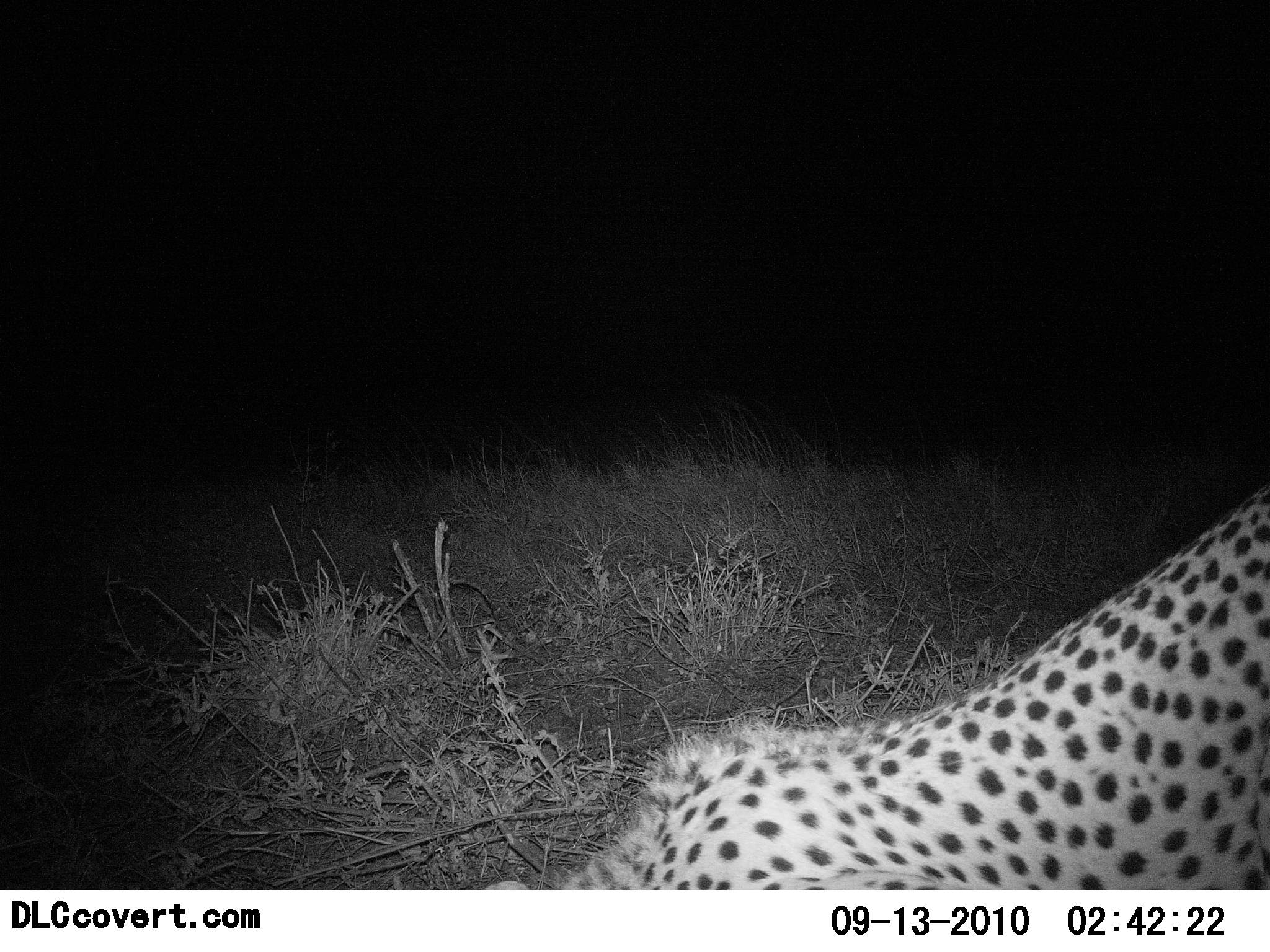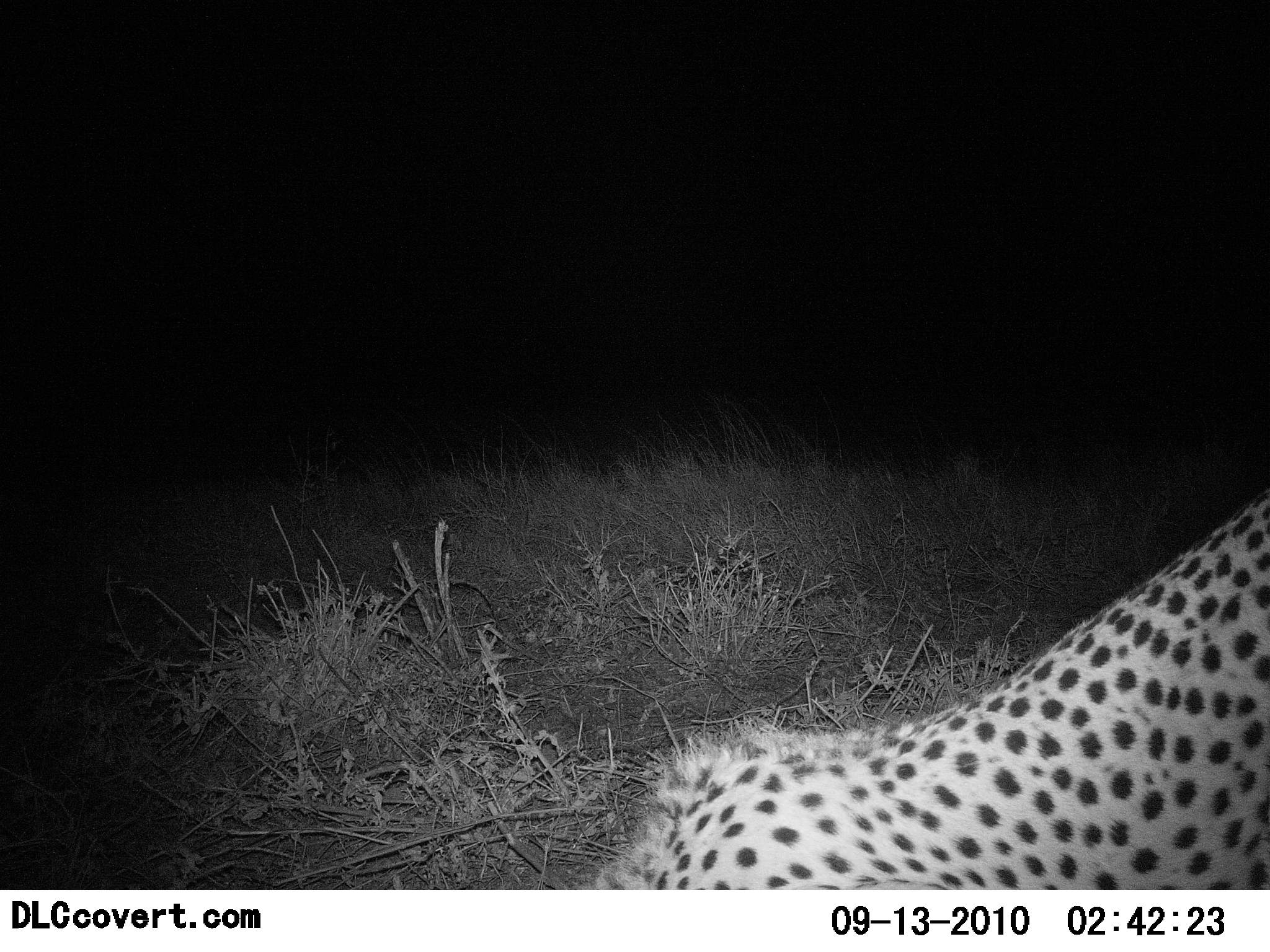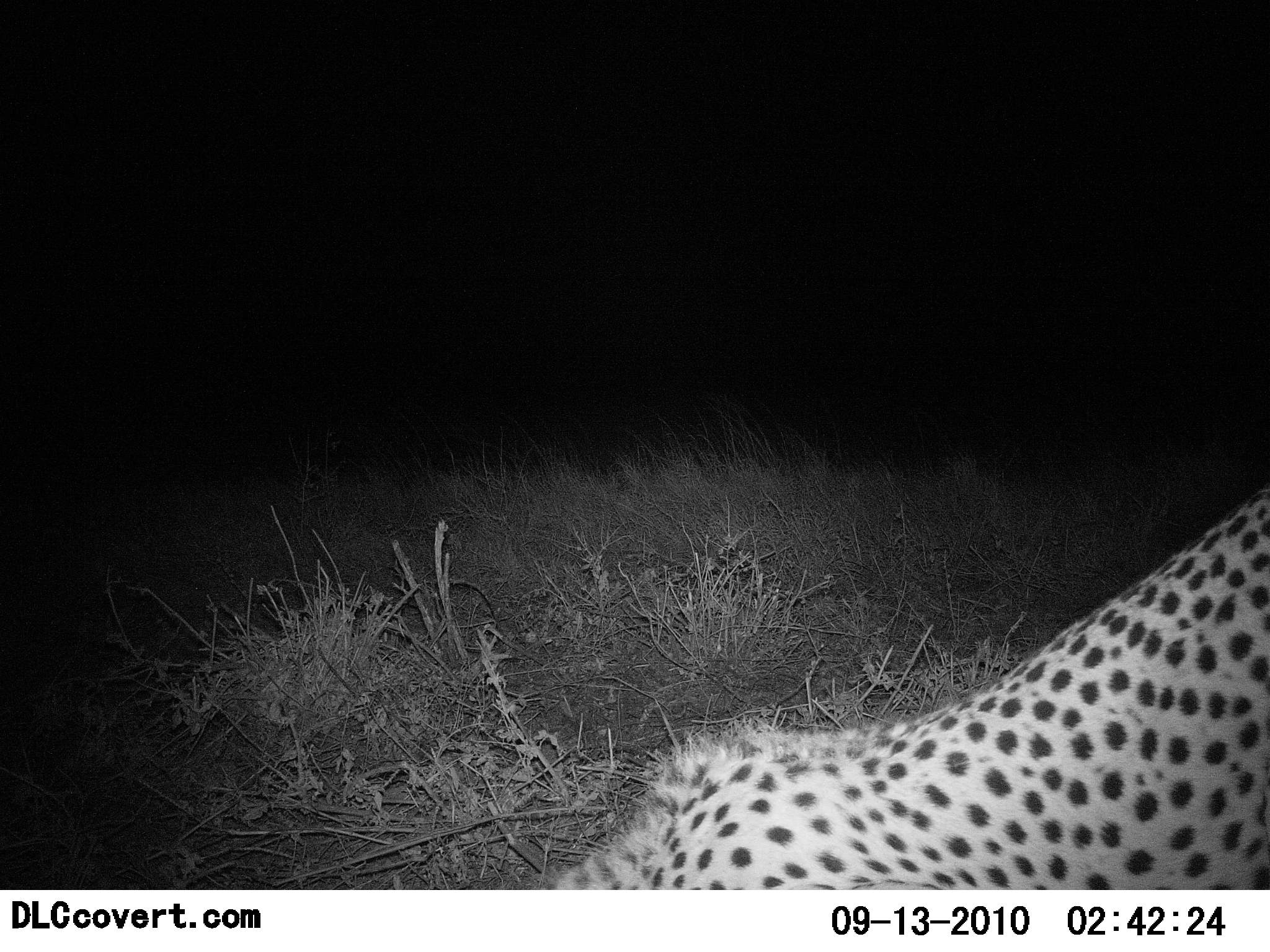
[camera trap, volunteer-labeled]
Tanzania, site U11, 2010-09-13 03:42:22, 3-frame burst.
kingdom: Animalia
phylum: Chordata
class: Mammalia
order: Carnivora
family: Felidae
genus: Acinonyx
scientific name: Acinonyx jubatus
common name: cheetah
Cheetah (Acinonyx jubatus), count 1. Behavior (volunteer vote fractions): standing 23%, resting 54%, moving 0%, interacting 0%. Young present (vote fraction): 0%. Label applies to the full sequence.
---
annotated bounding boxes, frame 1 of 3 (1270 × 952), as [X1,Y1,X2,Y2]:
animal: [477,483,1270,891]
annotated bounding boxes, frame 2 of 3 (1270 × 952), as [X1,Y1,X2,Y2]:
animal: [579,493,1269,889]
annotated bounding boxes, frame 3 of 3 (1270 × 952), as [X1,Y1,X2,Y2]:
animal: [539,485,1269,890]